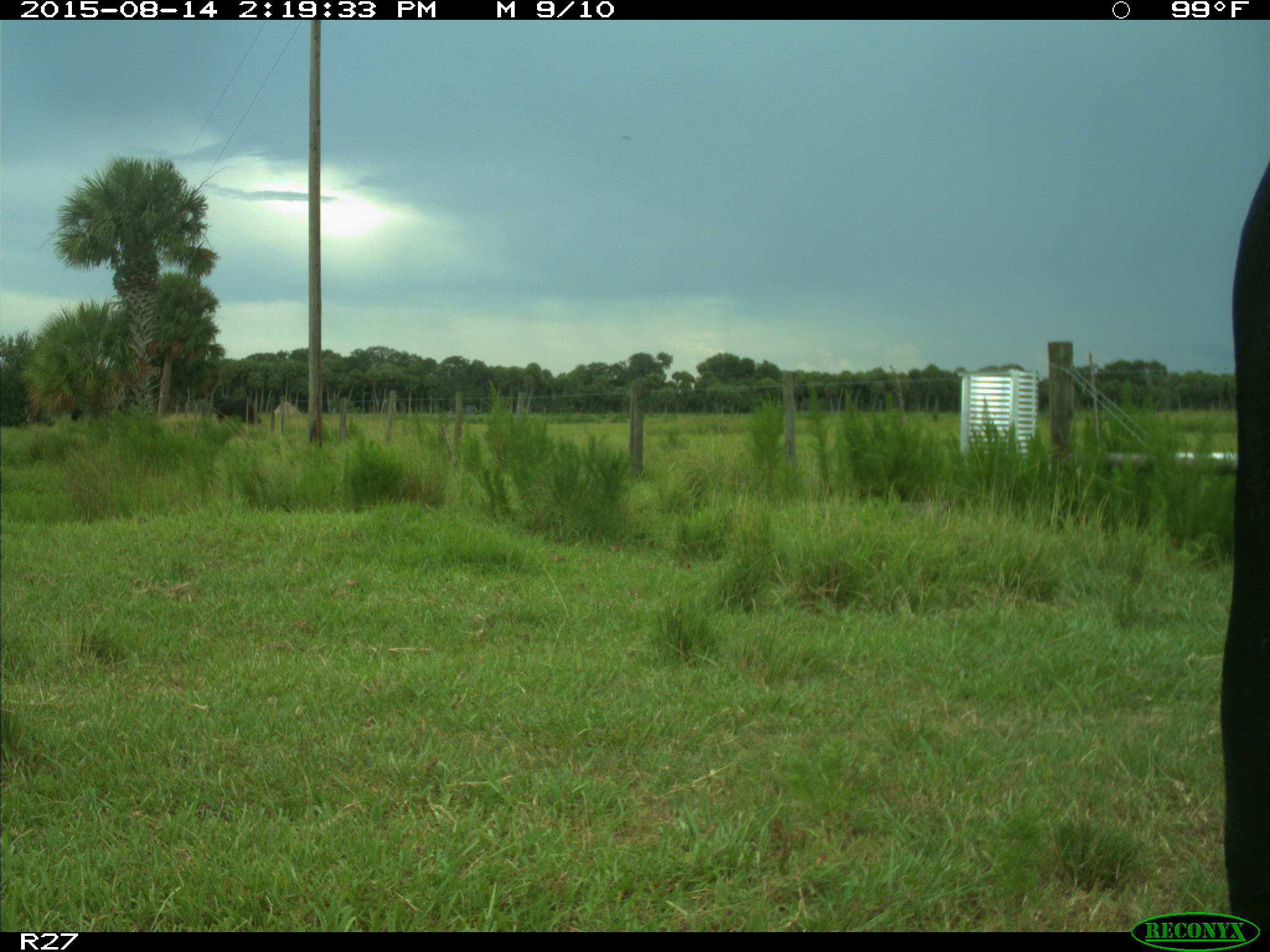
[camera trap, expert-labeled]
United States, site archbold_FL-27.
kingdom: Animalia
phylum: Chordata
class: Mammalia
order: Artiodactyla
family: Bovidae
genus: Bos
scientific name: Bos taurus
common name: domestic cow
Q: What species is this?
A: Bos taurus (domestic cow).